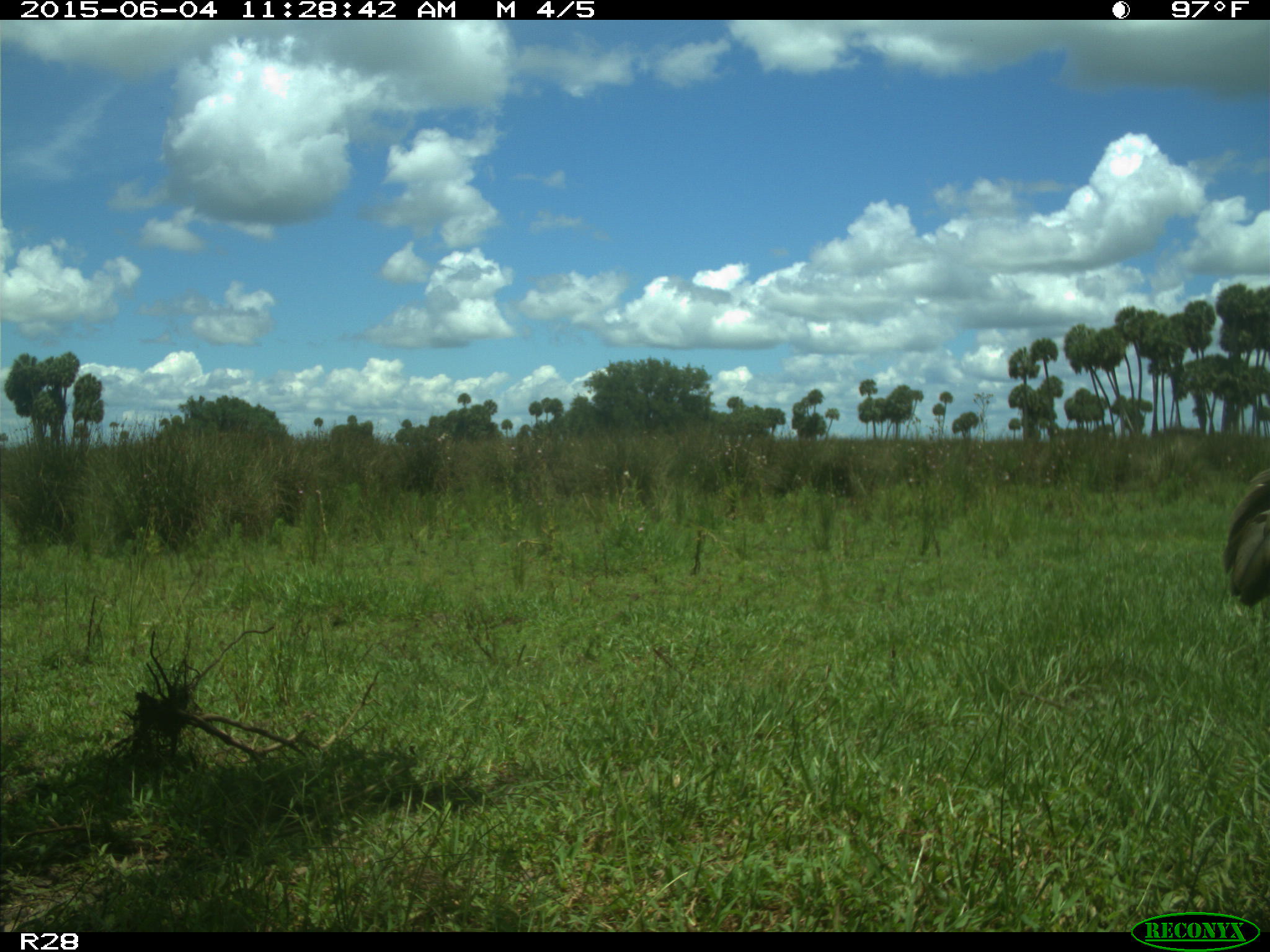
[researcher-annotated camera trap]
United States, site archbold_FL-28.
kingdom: Animalia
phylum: Chordata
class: Aves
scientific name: Aves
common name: birds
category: unidentified bird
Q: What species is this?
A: Unidentified bird (birds) (Aves).